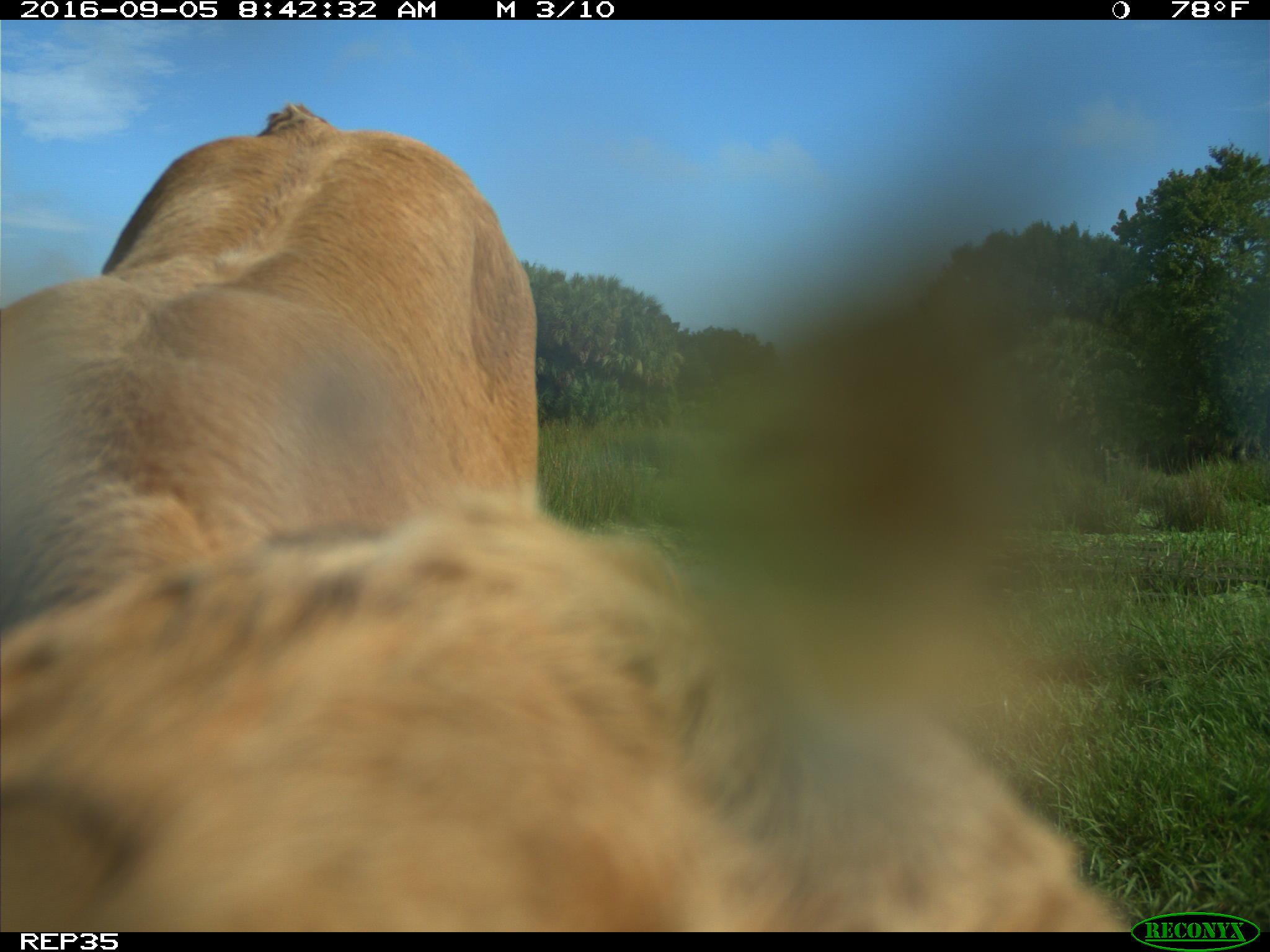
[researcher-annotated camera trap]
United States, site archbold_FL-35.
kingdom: Animalia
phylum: Chordata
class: Mammalia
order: Artiodactyla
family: Bovidae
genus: Bos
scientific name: Bos taurus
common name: domestic cow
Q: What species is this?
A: Bos taurus (domestic cow).